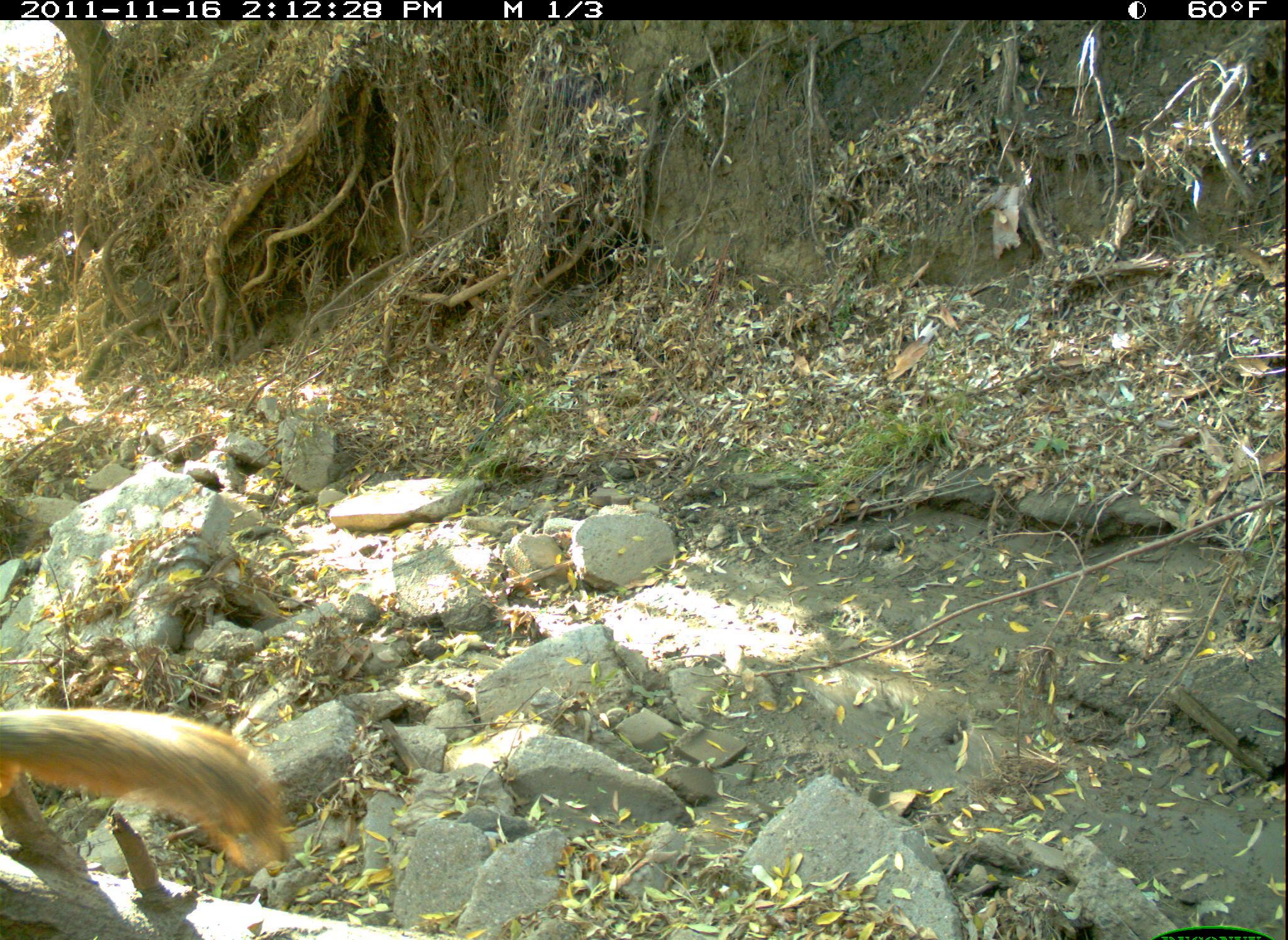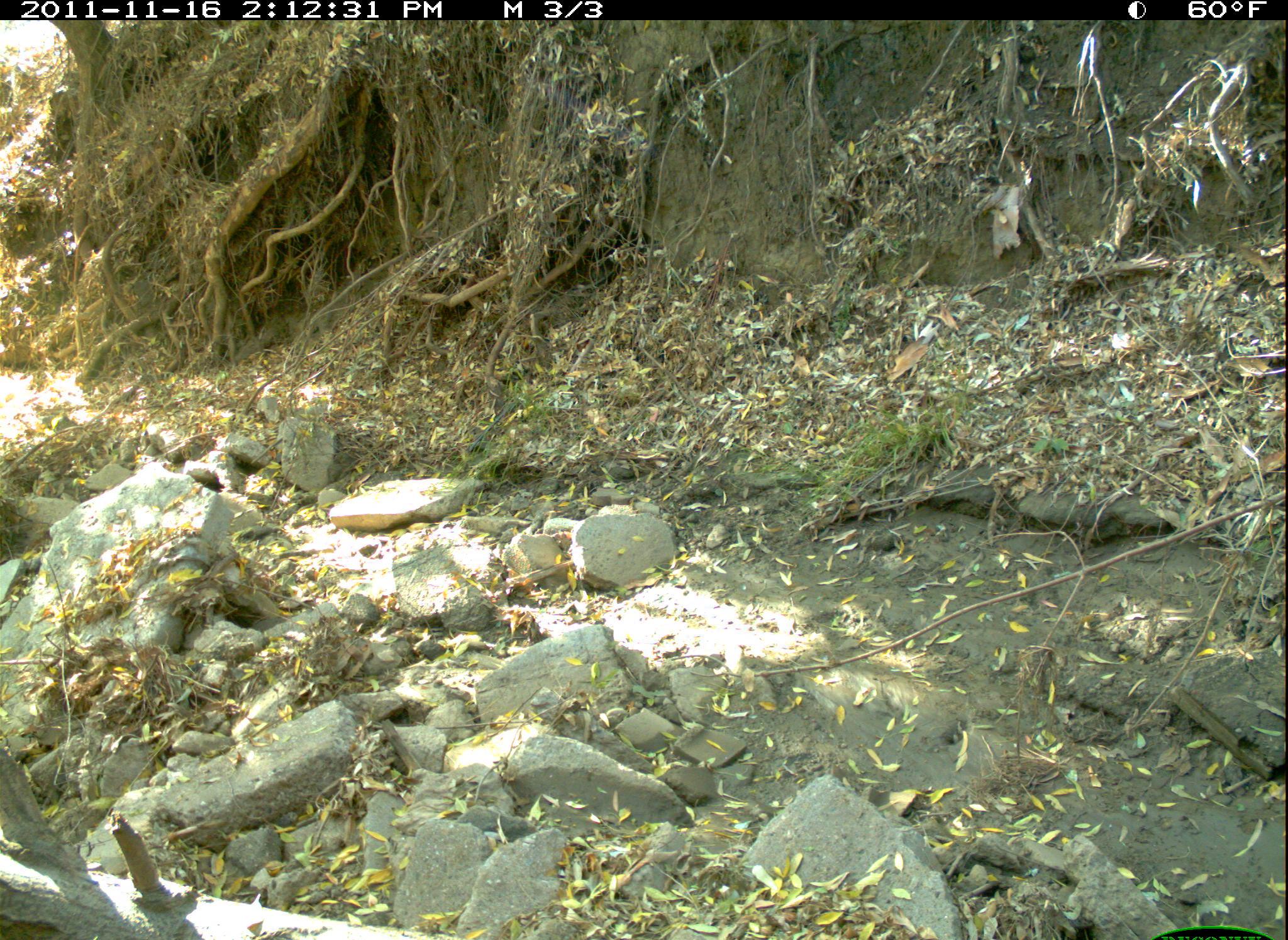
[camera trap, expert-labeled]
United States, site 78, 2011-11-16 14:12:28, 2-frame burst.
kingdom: Animalia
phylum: Chordata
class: Mammalia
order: Rodentia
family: Sciuridae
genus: Sciurus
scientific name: Sciurus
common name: squirrel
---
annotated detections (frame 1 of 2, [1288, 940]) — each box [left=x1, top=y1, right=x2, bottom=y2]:
squirrel: [left=0, top=705, right=285, bottom=899]